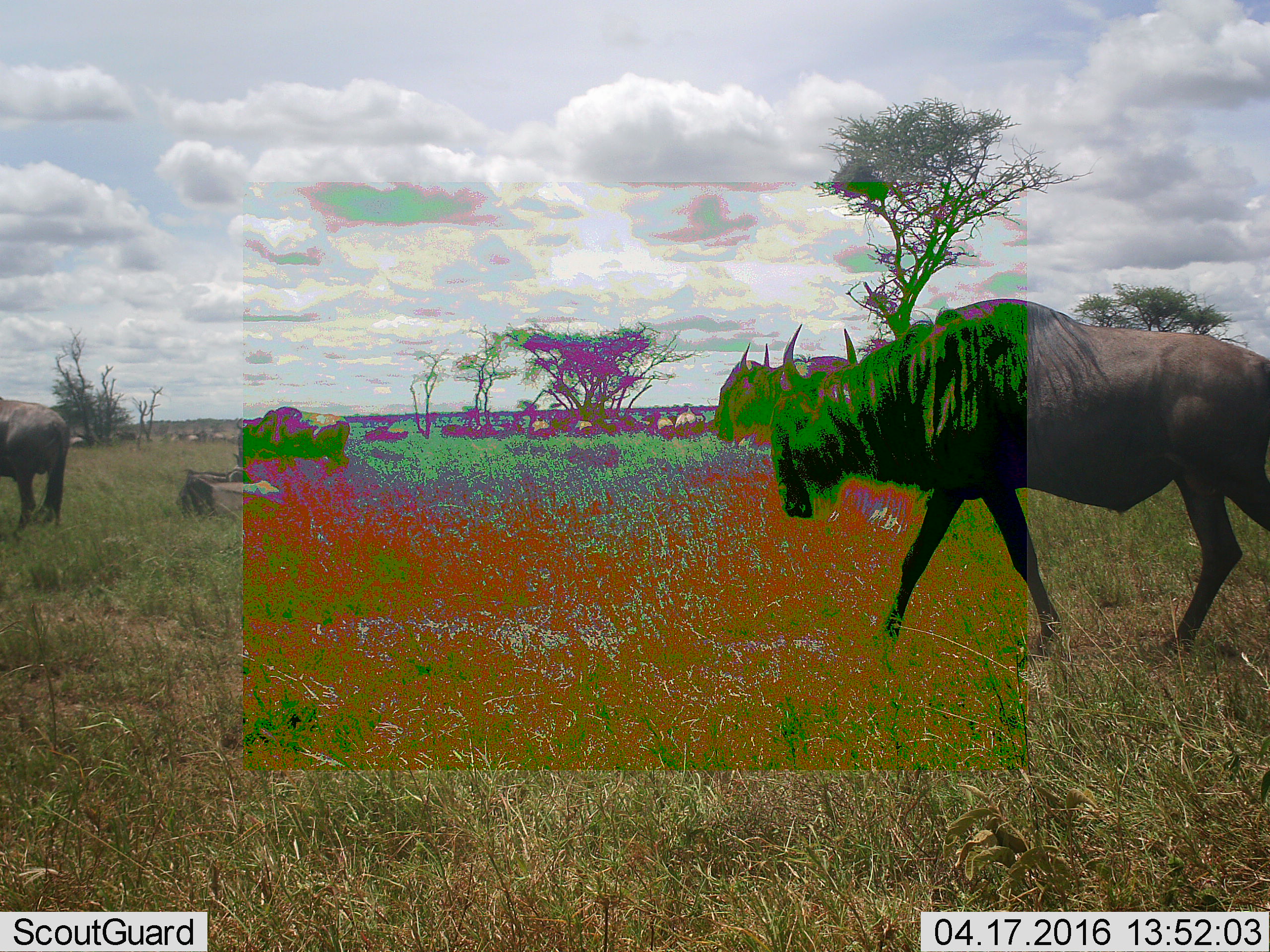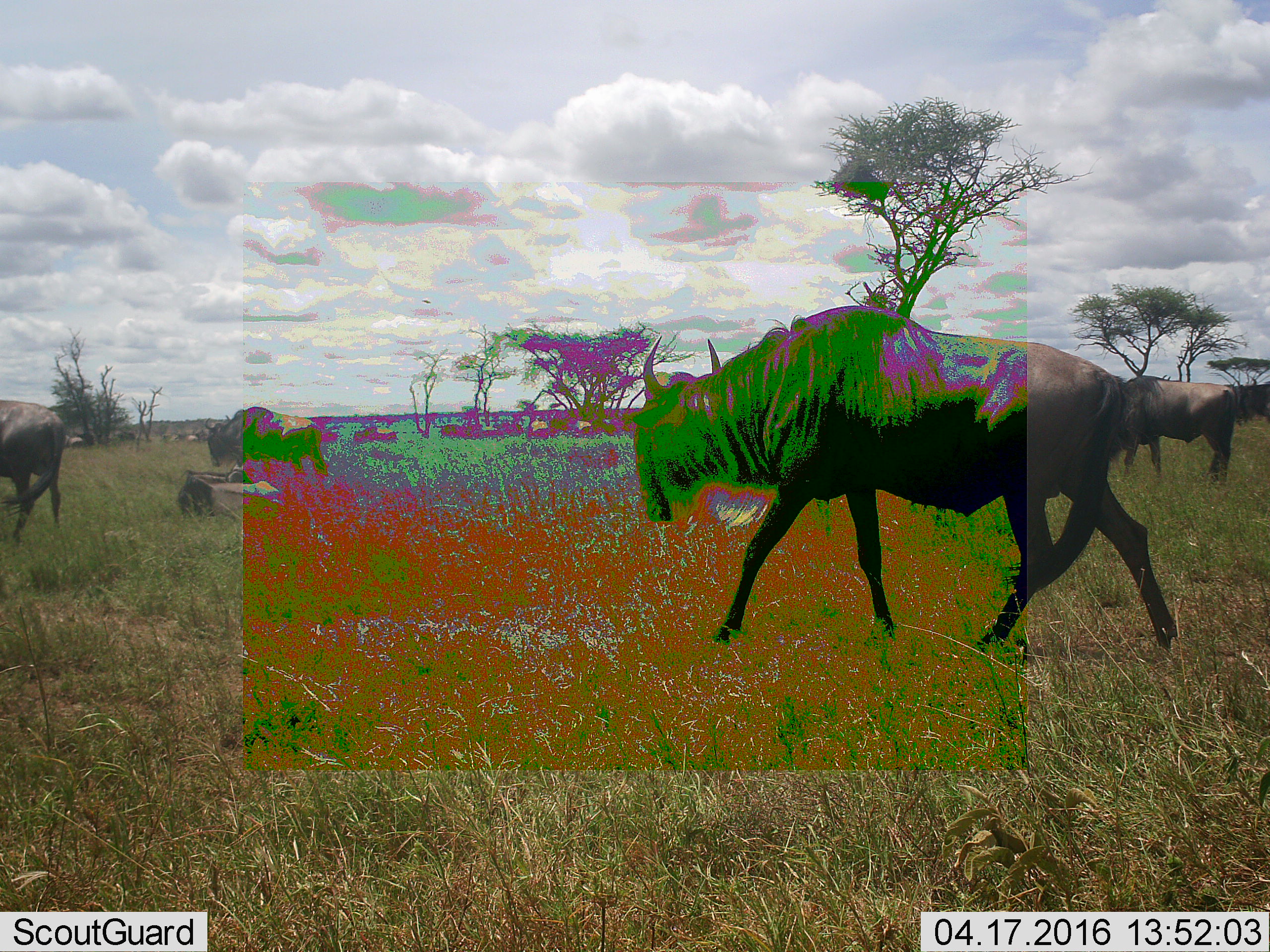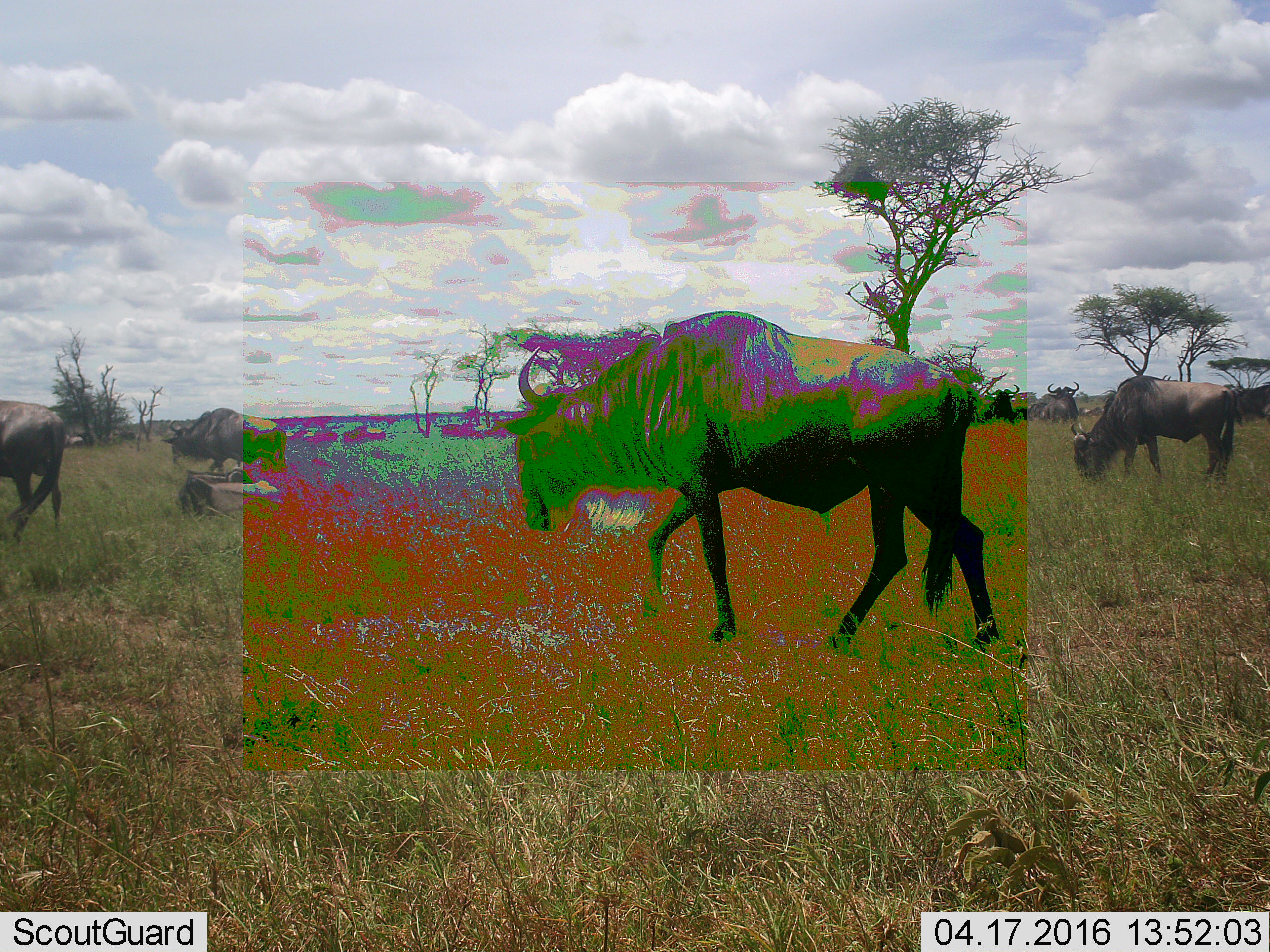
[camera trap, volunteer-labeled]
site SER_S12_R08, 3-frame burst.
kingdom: Animalia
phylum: Chordata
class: Mammalia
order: Artiodactyla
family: Bovidae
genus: Connochaetes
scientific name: Connochaetes taurinus taurinus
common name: blue wildebeest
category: wildebeestblue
Wildebeestblue (blue wildebeest) (Connochaetes taurinus taurinus), count 11-50. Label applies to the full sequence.